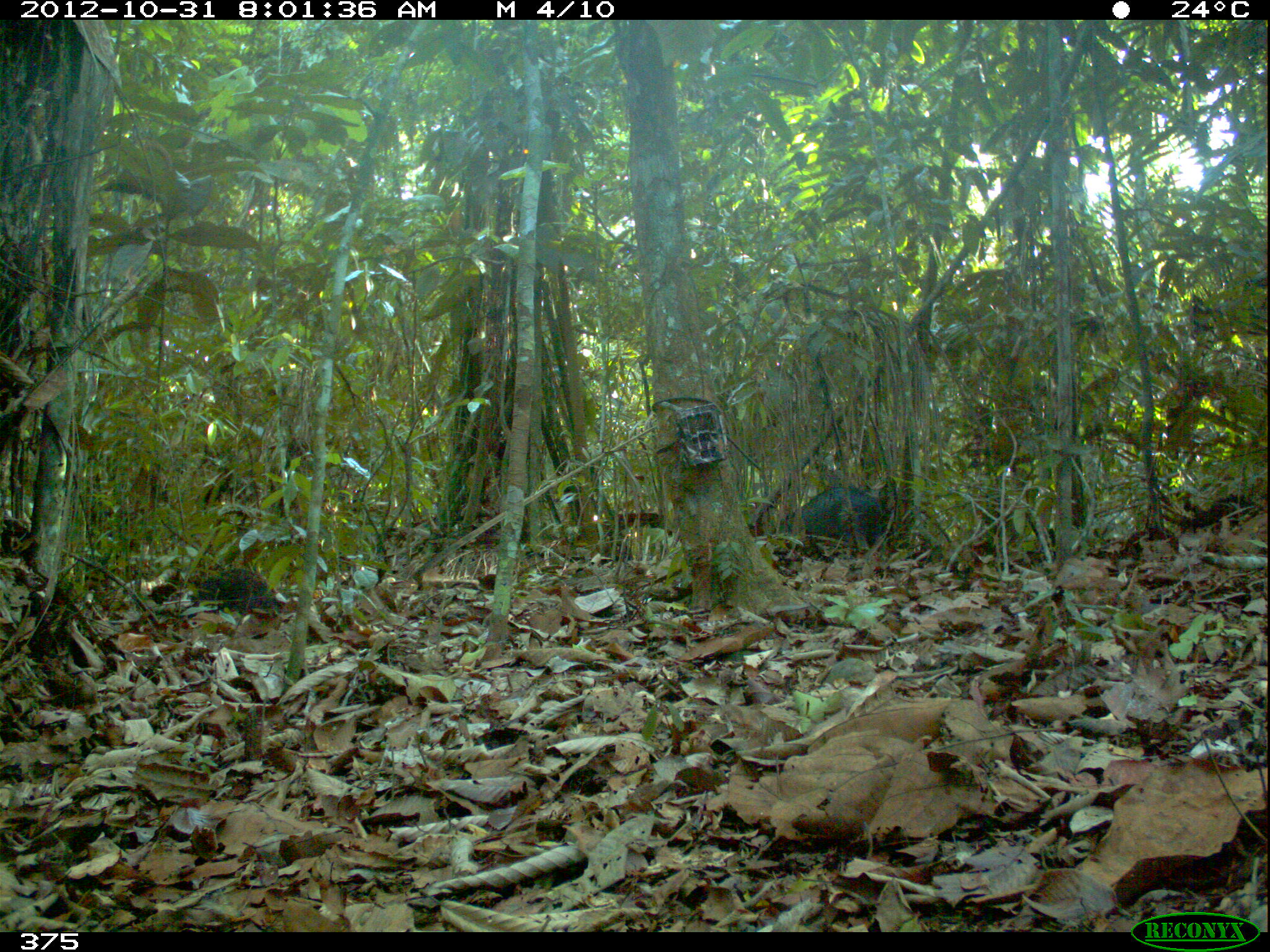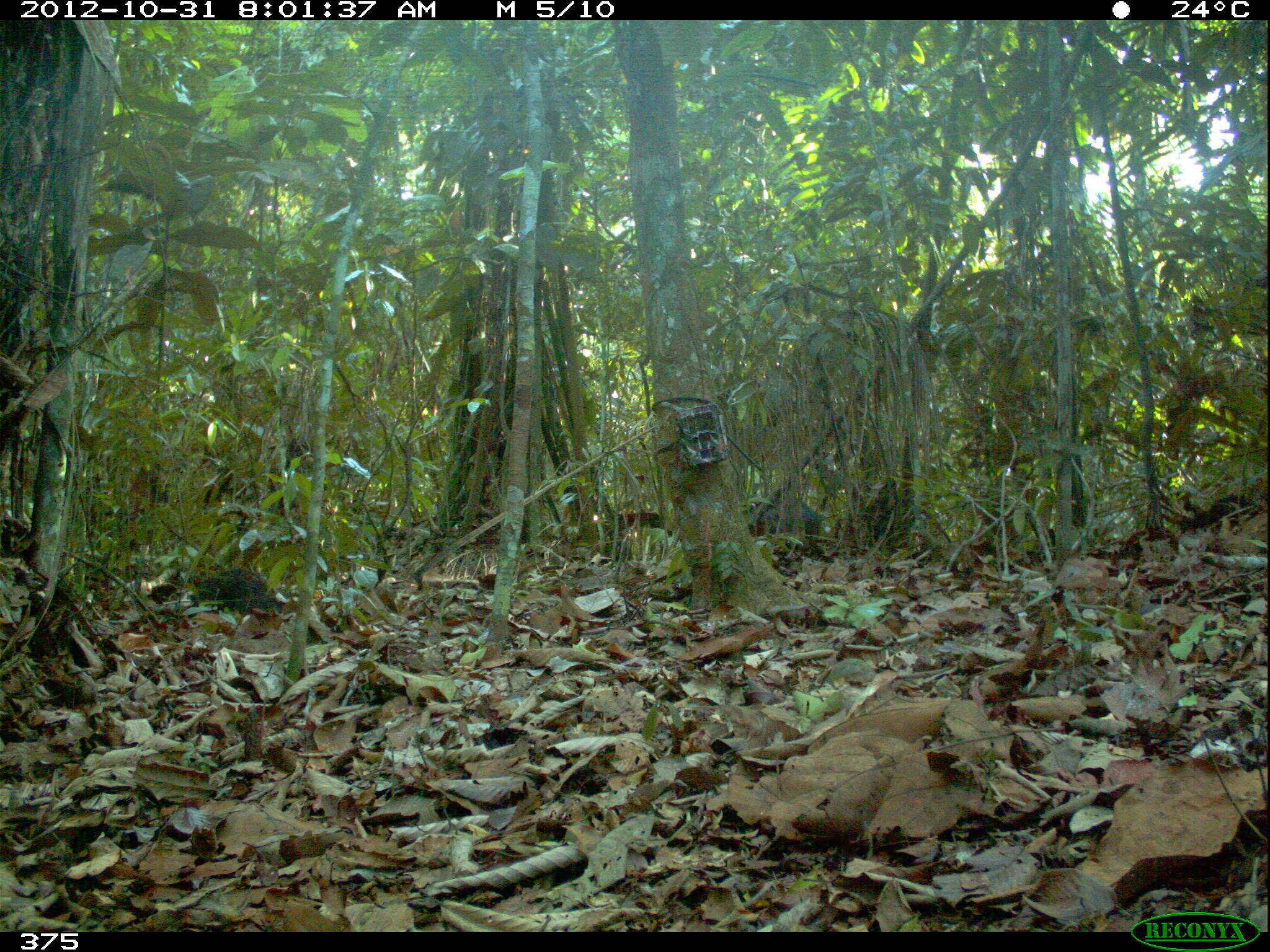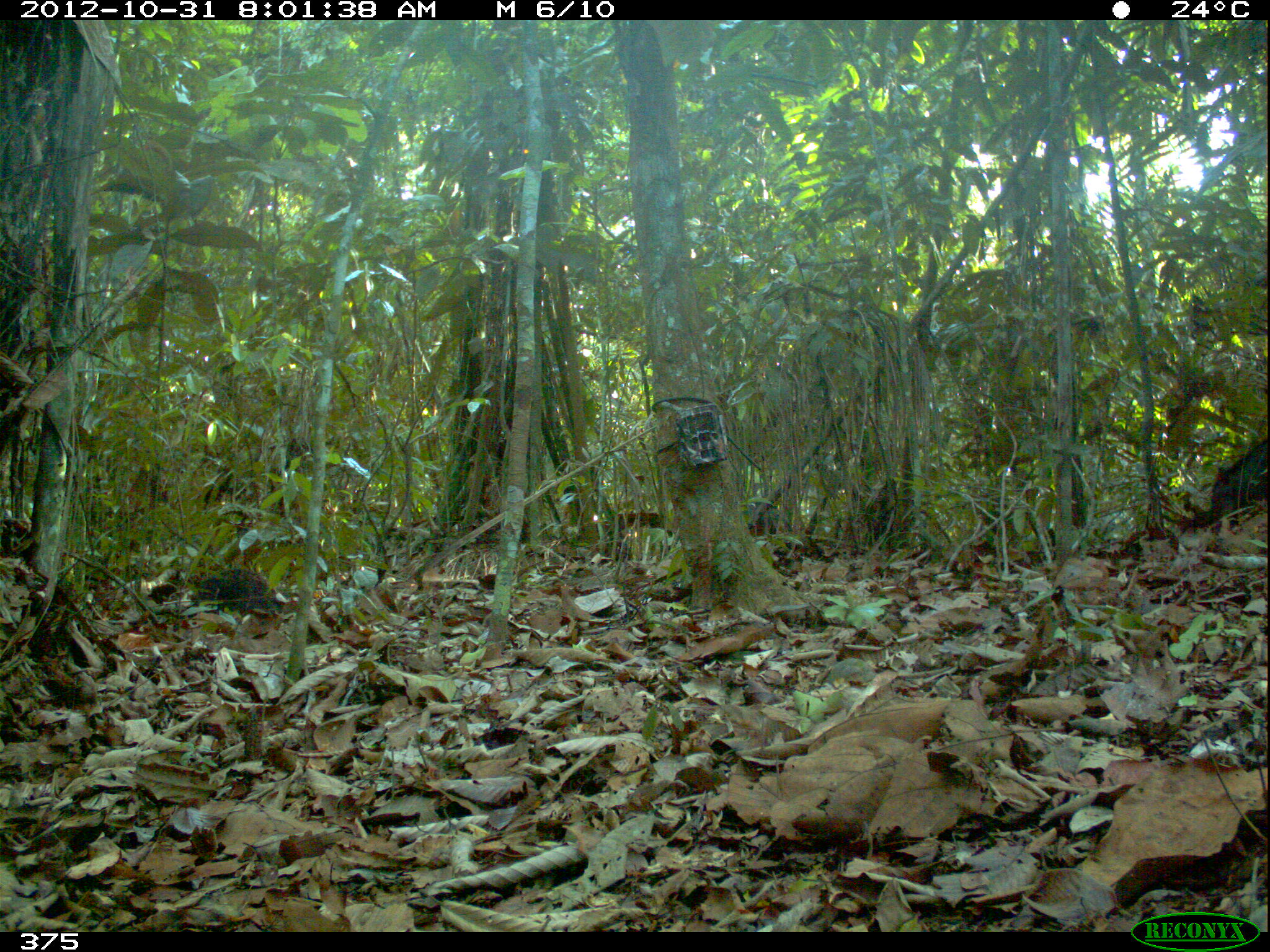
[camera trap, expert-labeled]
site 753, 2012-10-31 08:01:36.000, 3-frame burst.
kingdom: Animalia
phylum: Chordata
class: Mammalia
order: Artiodactyla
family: Tayassuidae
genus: Tayassu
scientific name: Tayassu pecari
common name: white-lipped peccary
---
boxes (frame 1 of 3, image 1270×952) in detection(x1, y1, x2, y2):
tayassu pecari: detection(784, 486, 900, 559); detection(173, 564, 285, 625)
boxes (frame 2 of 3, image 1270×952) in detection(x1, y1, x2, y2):
tayassu pecari: detection(745, 495, 819, 549)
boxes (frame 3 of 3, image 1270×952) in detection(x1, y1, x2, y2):
tayassu pecari: detection(149, 567, 276, 615); detection(1210, 434, 1270, 527); detection(746, 495, 792, 533)